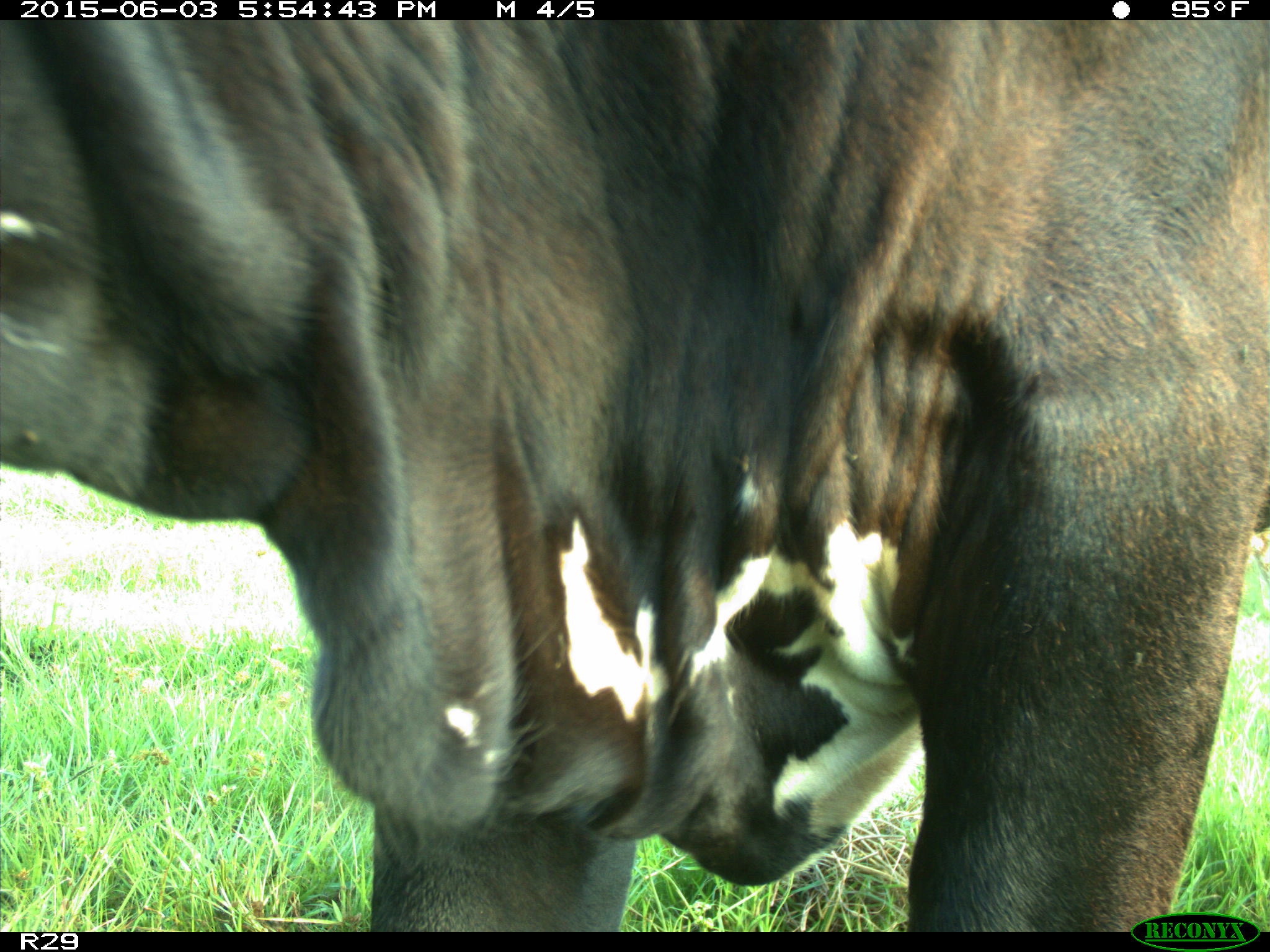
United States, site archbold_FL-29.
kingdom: Animalia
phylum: Chordata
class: Mammalia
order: Artiodactyla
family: Bovidae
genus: Bos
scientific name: Bos taurus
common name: domestic cow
Bos taurus (domestic cow).